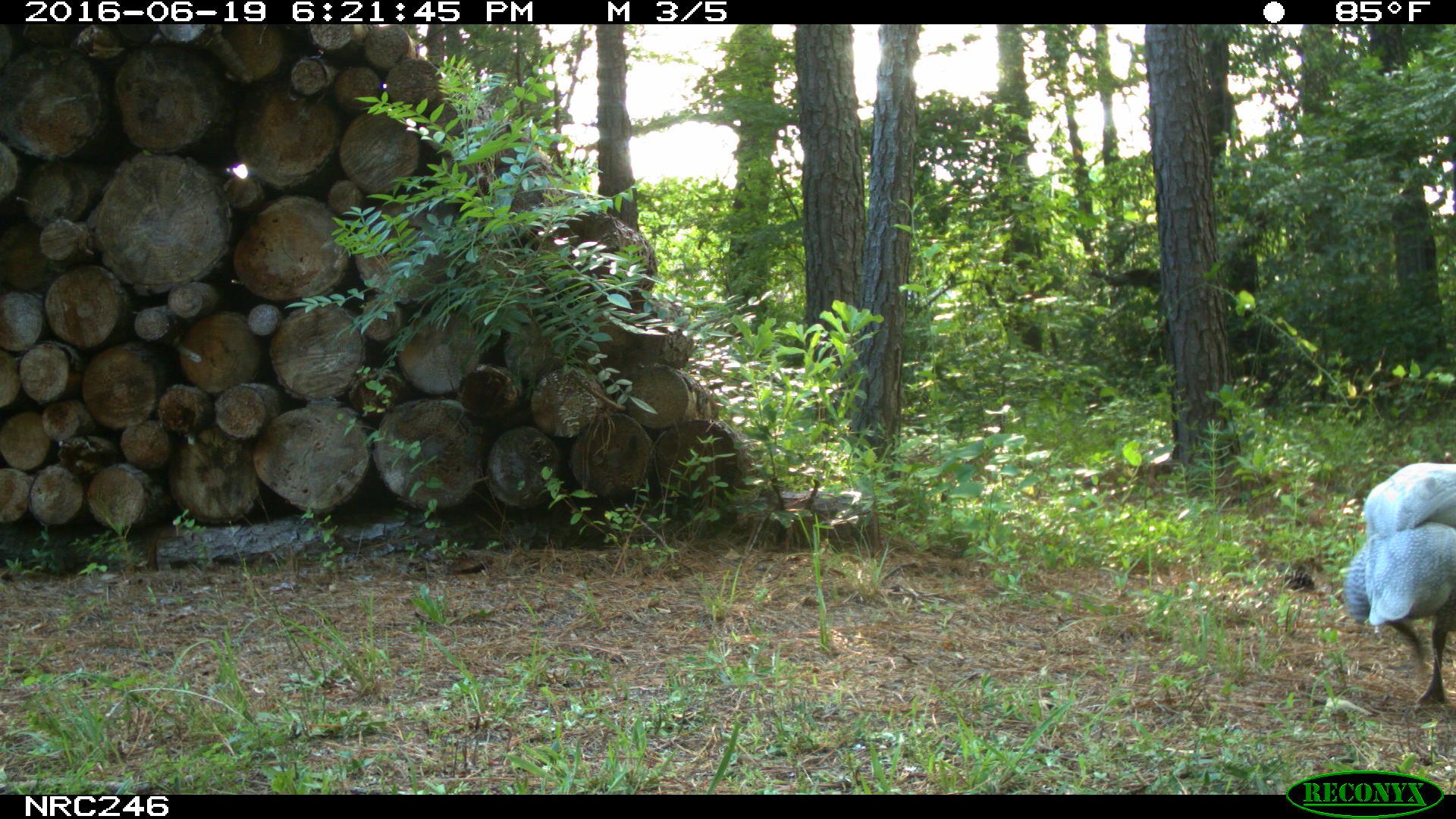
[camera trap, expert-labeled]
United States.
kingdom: Animalia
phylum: Chordata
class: Aves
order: Galliformes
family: Phasianidae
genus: Meleagris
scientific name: Meleagris gallopavo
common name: wild turkey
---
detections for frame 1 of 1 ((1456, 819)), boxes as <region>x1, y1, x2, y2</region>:
Wild Turkey: <region>1329, 439, 1456, 726</region>